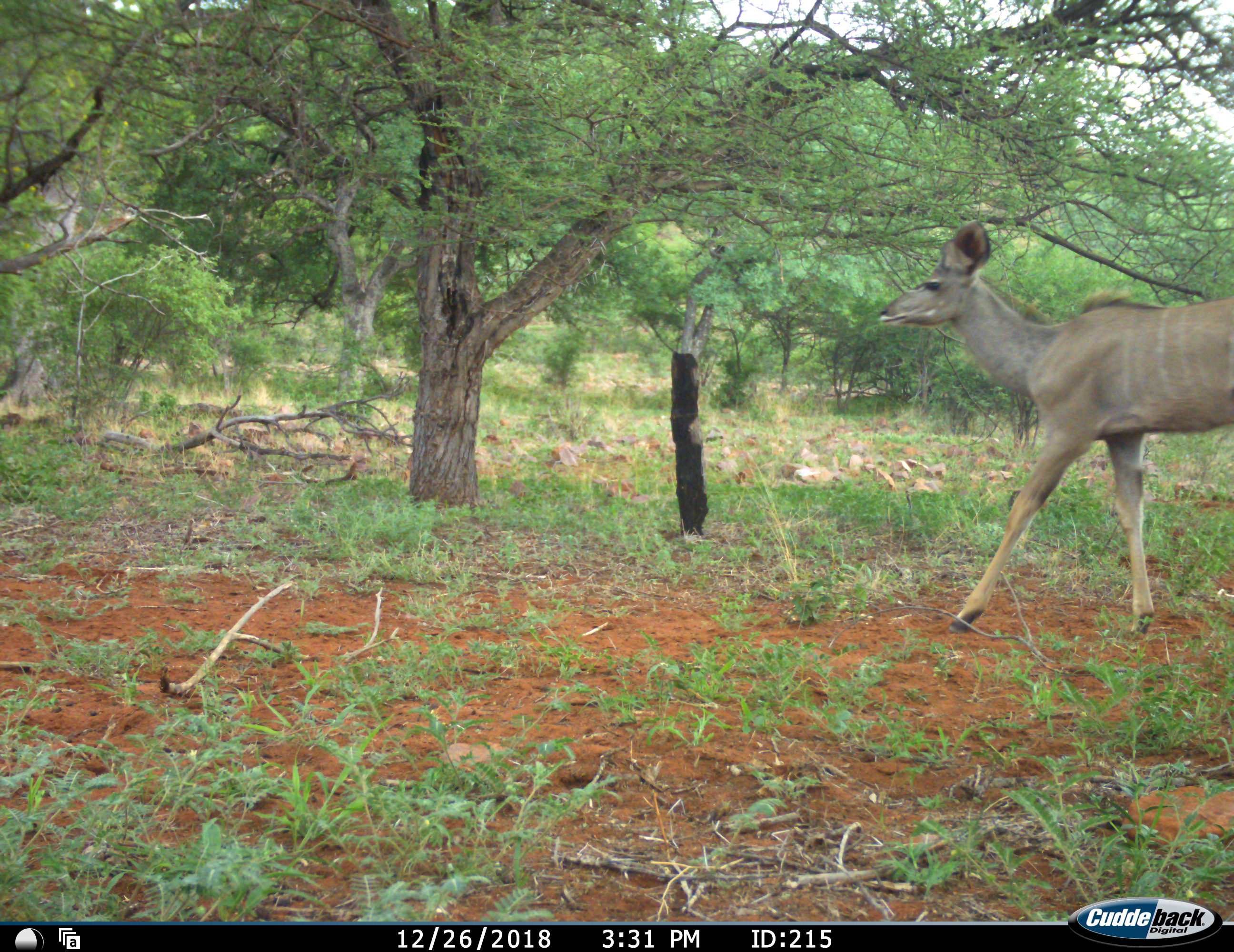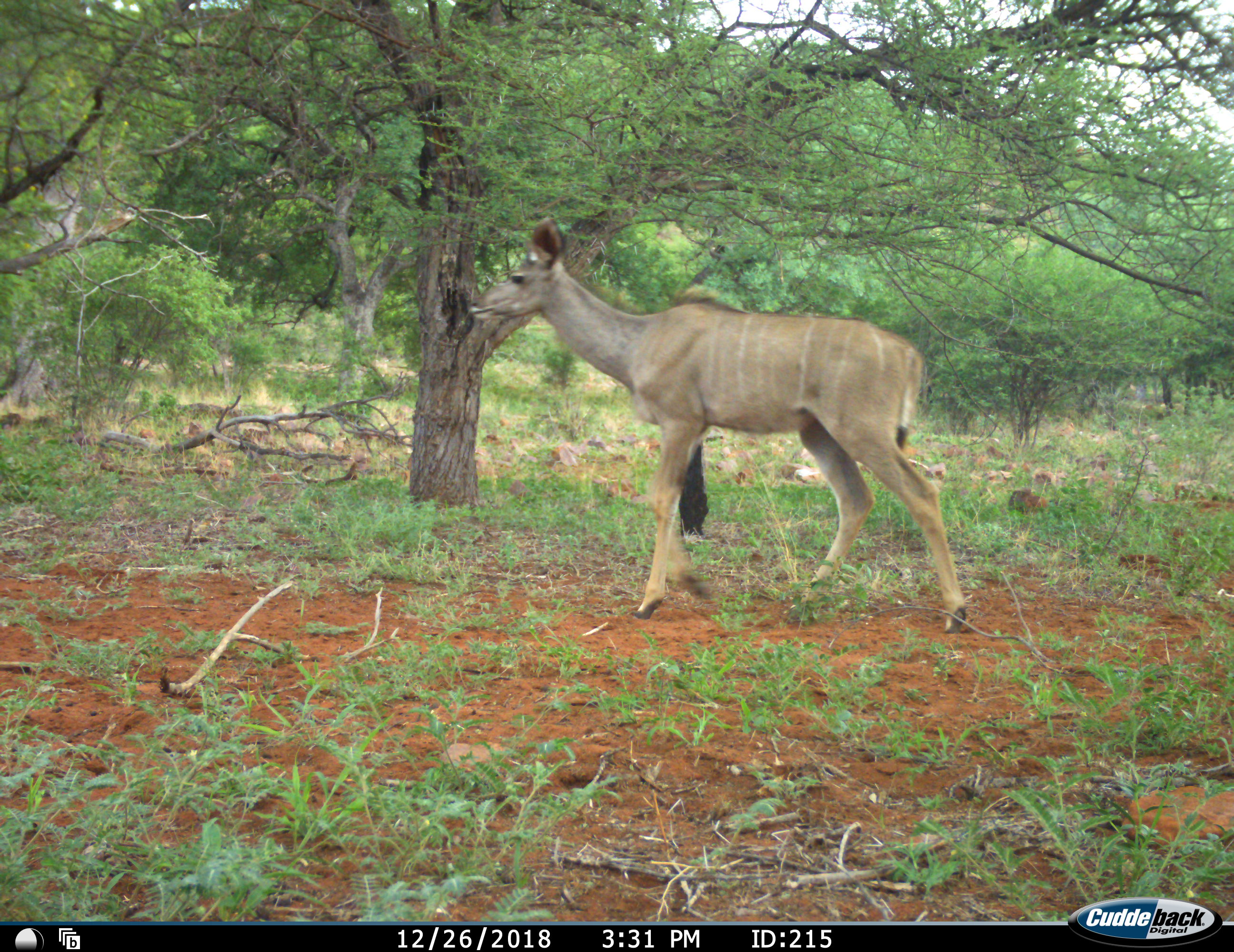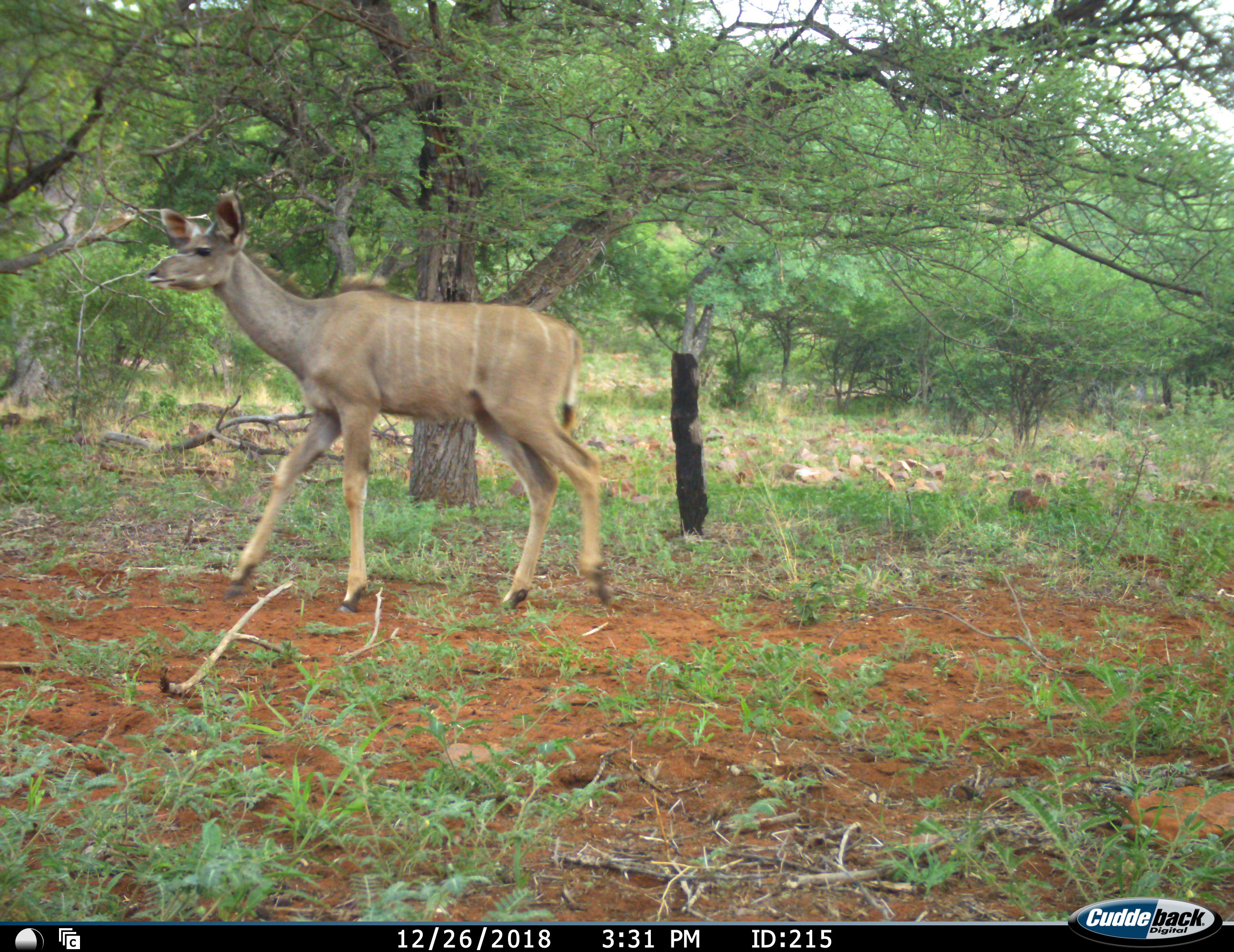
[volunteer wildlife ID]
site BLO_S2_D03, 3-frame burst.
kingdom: Animalia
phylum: Chordata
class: Mammalia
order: Artiodactyla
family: Bovidae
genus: Tragelaphus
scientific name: Tragelaphus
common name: kudu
Kudu (Tragelaphus), count 1. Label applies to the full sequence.